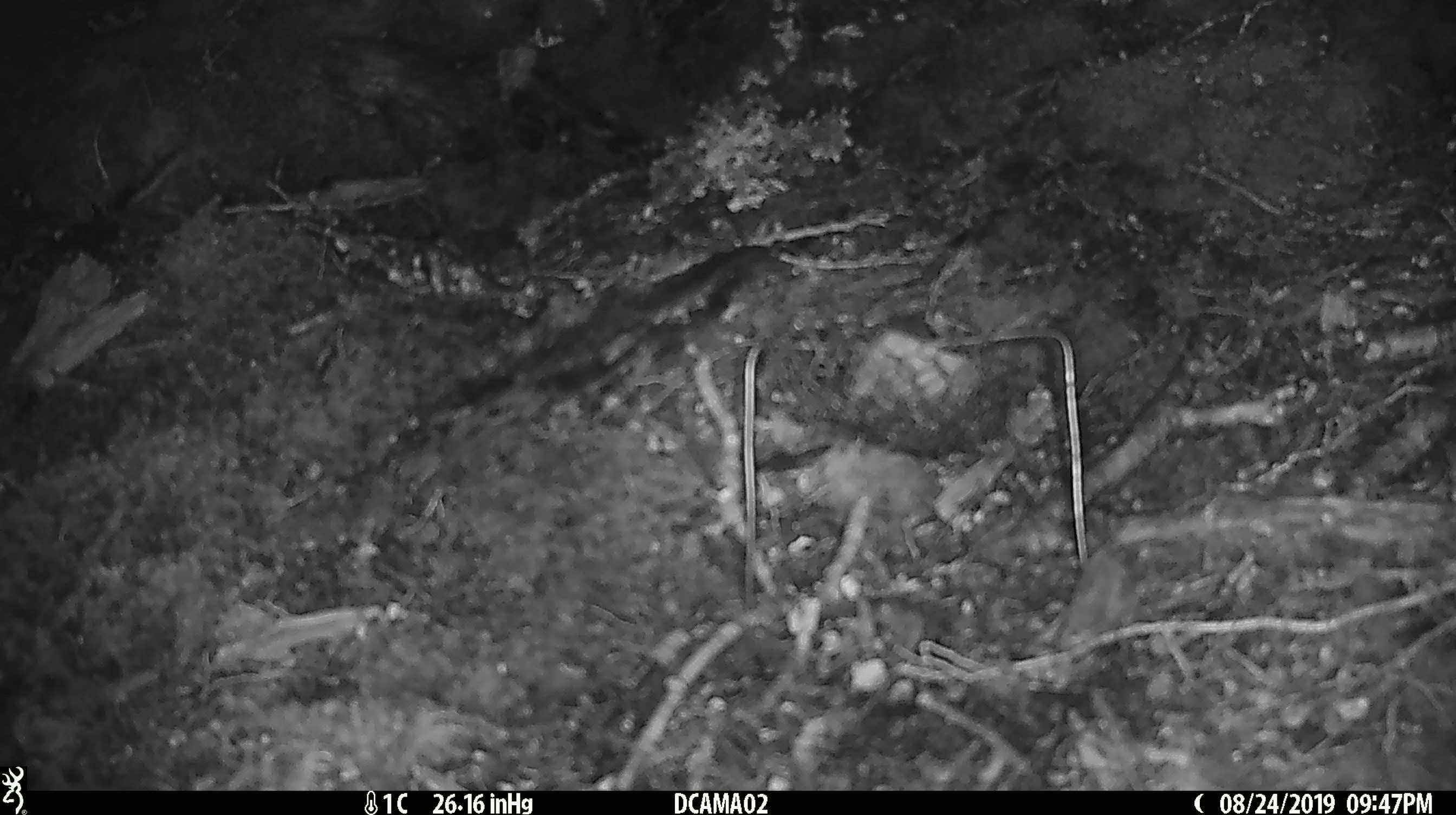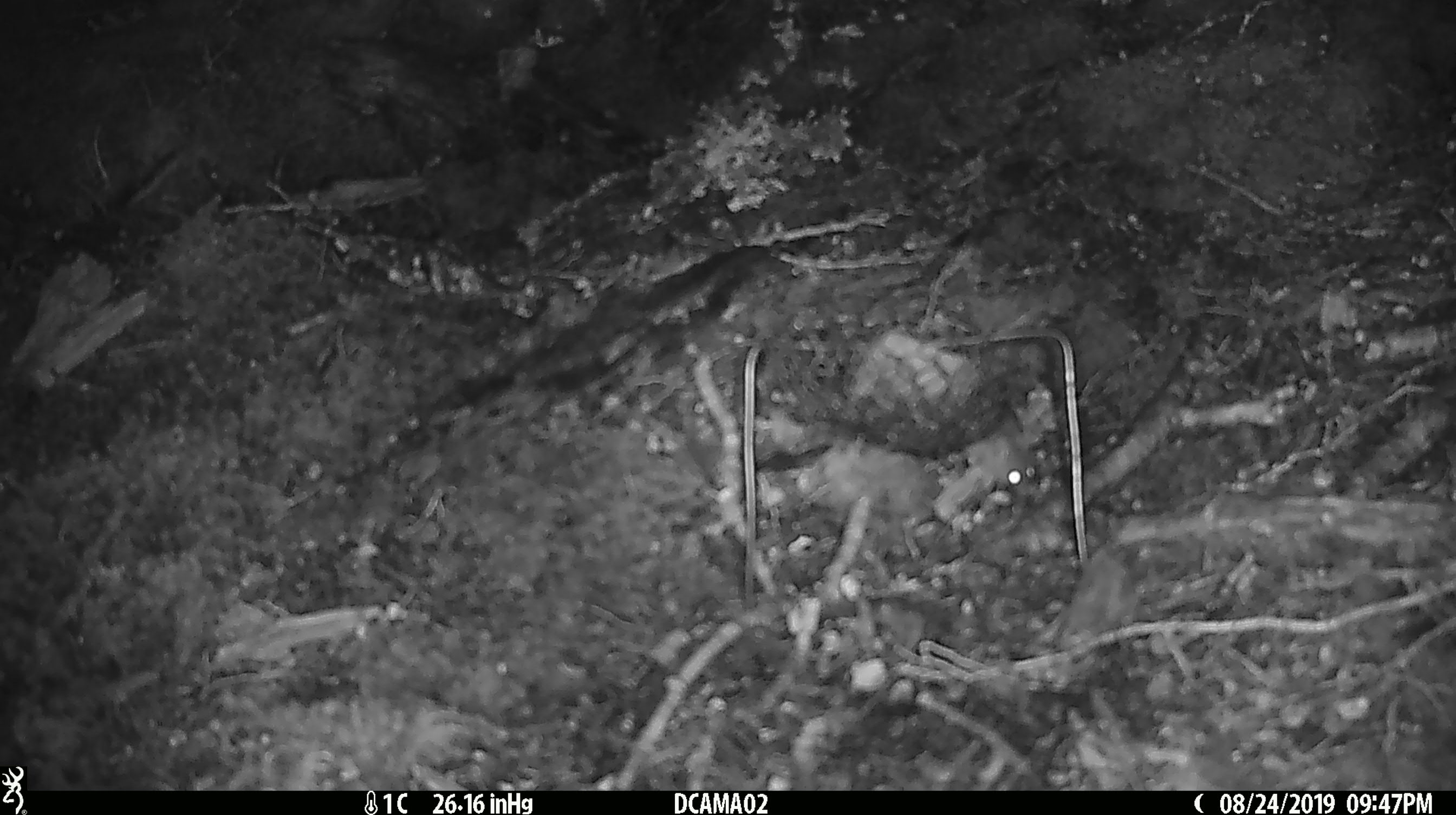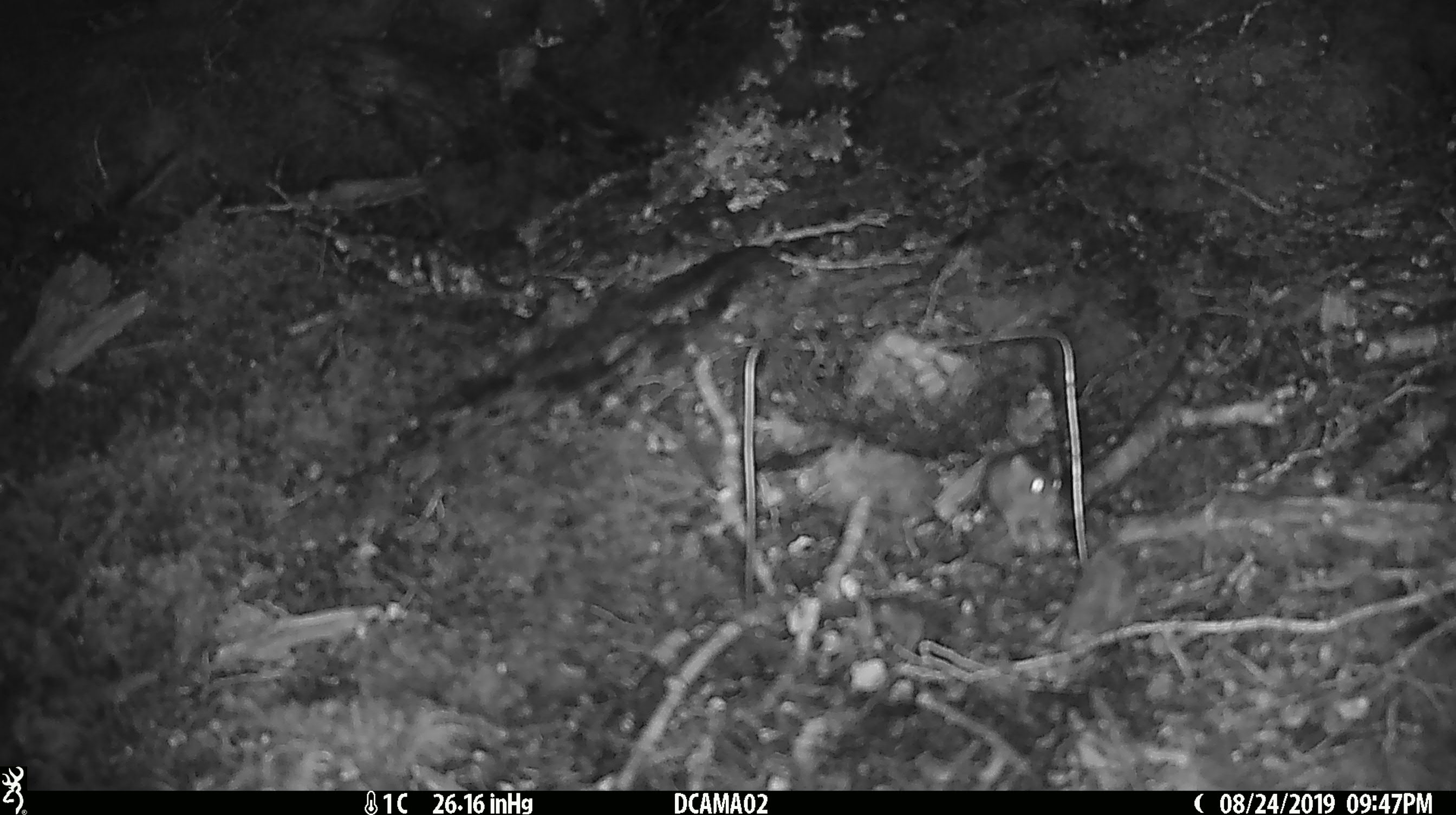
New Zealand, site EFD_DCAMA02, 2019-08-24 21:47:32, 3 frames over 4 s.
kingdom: Animalia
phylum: Chordata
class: Mammalia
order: Rodentia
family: Muridae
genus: Mus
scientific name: Mus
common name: mouse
Mouse (Mus).